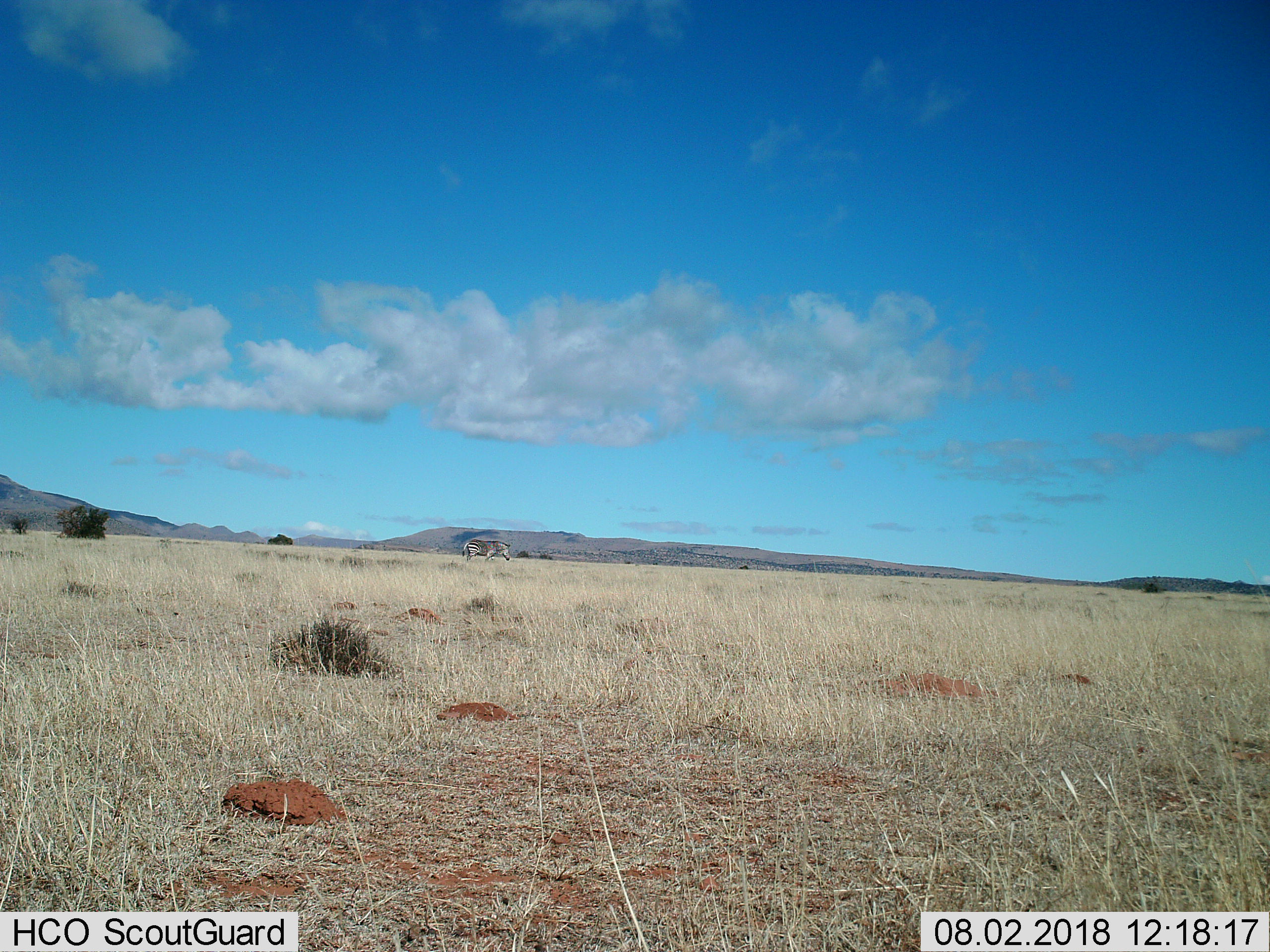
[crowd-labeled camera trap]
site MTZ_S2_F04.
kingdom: Animalia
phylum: Chordata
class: Mammalia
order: Perissodactyla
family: Equidae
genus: Equus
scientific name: Equus zebra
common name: mountain zebra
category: zebramountain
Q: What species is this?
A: Zebramountain (mountain zebra) (Equus zebra).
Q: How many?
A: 1.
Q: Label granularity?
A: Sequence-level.